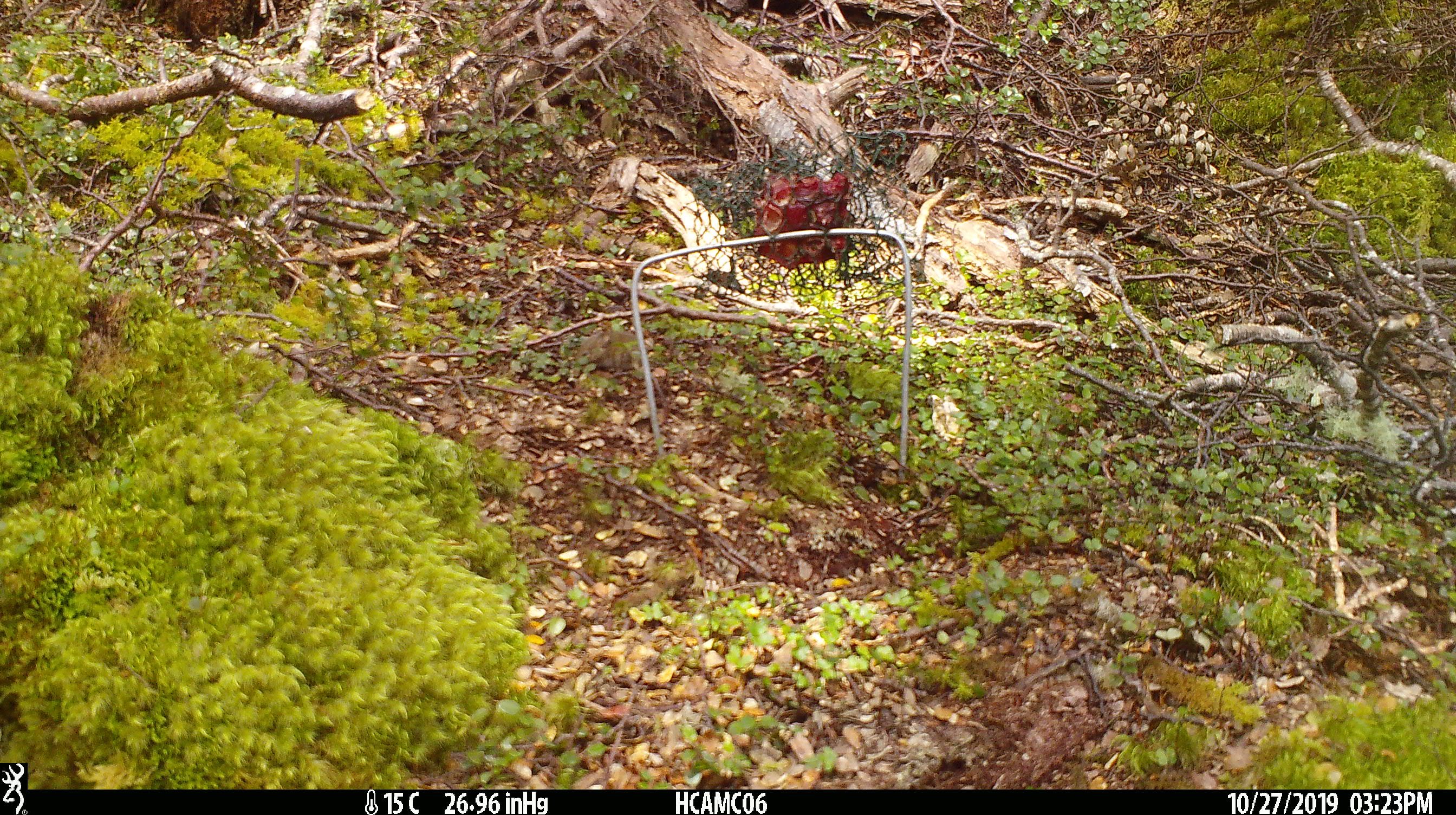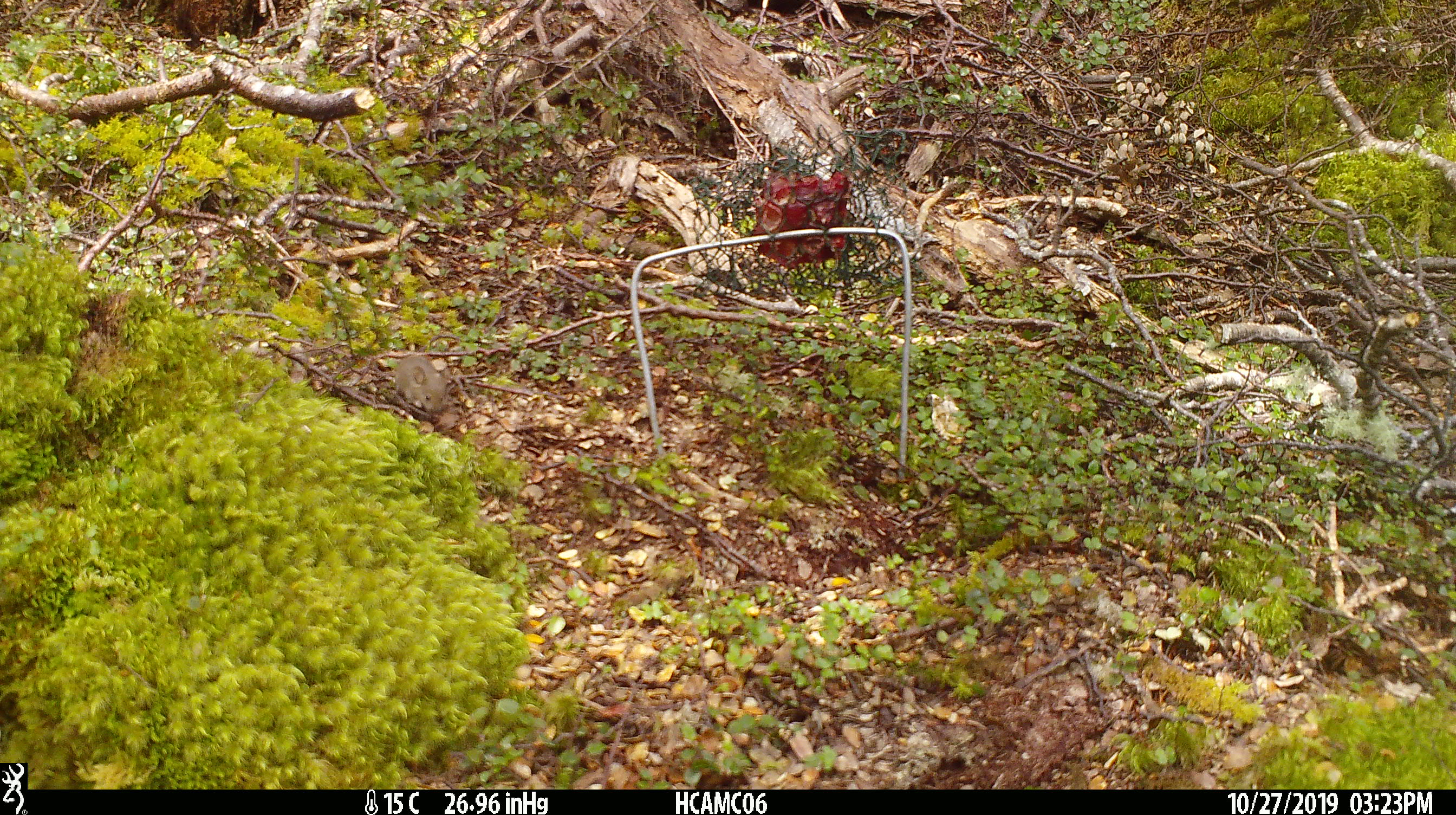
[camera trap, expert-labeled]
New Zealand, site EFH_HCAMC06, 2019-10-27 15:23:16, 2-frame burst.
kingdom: Animalia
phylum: Chordata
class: Mammalia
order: Rodentia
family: Muridae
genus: Mus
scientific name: Mus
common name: mouse